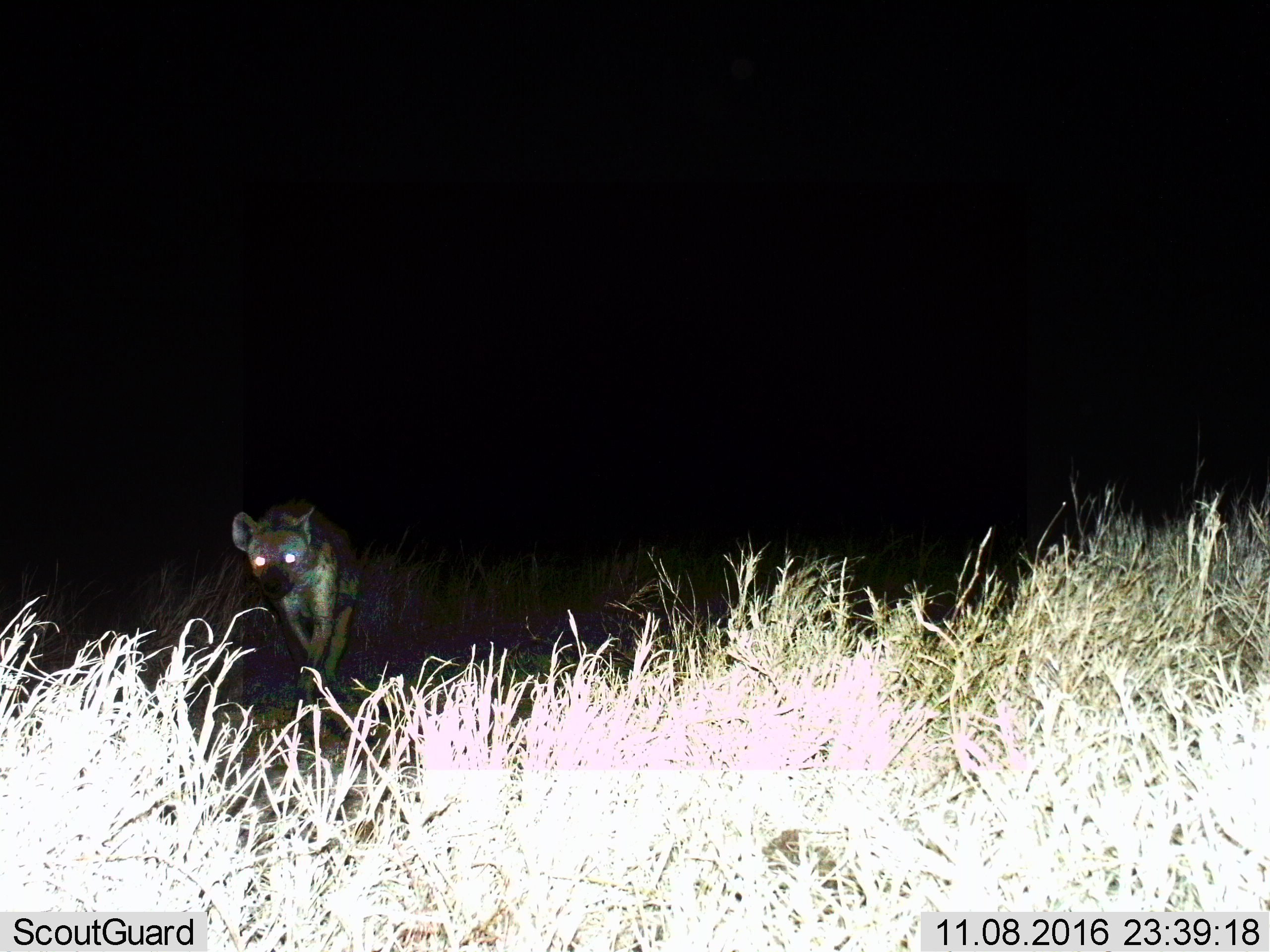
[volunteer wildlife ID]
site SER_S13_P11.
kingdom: Animalia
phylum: Chordata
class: Mammalia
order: Carnivora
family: Hyaenidae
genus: Crocuta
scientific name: Crocuta crocuta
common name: spotted hyena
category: hyenaspotted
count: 1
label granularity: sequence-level